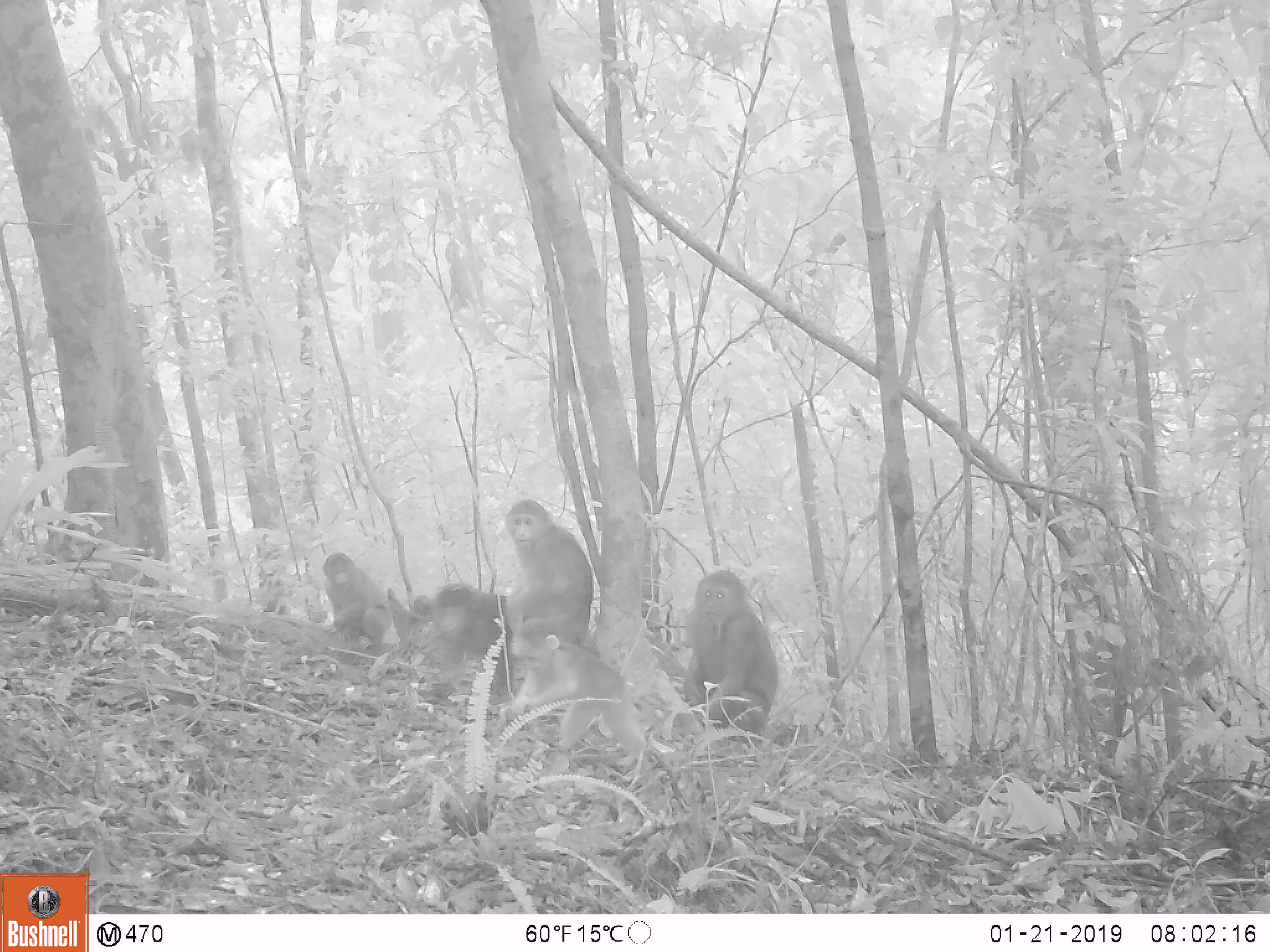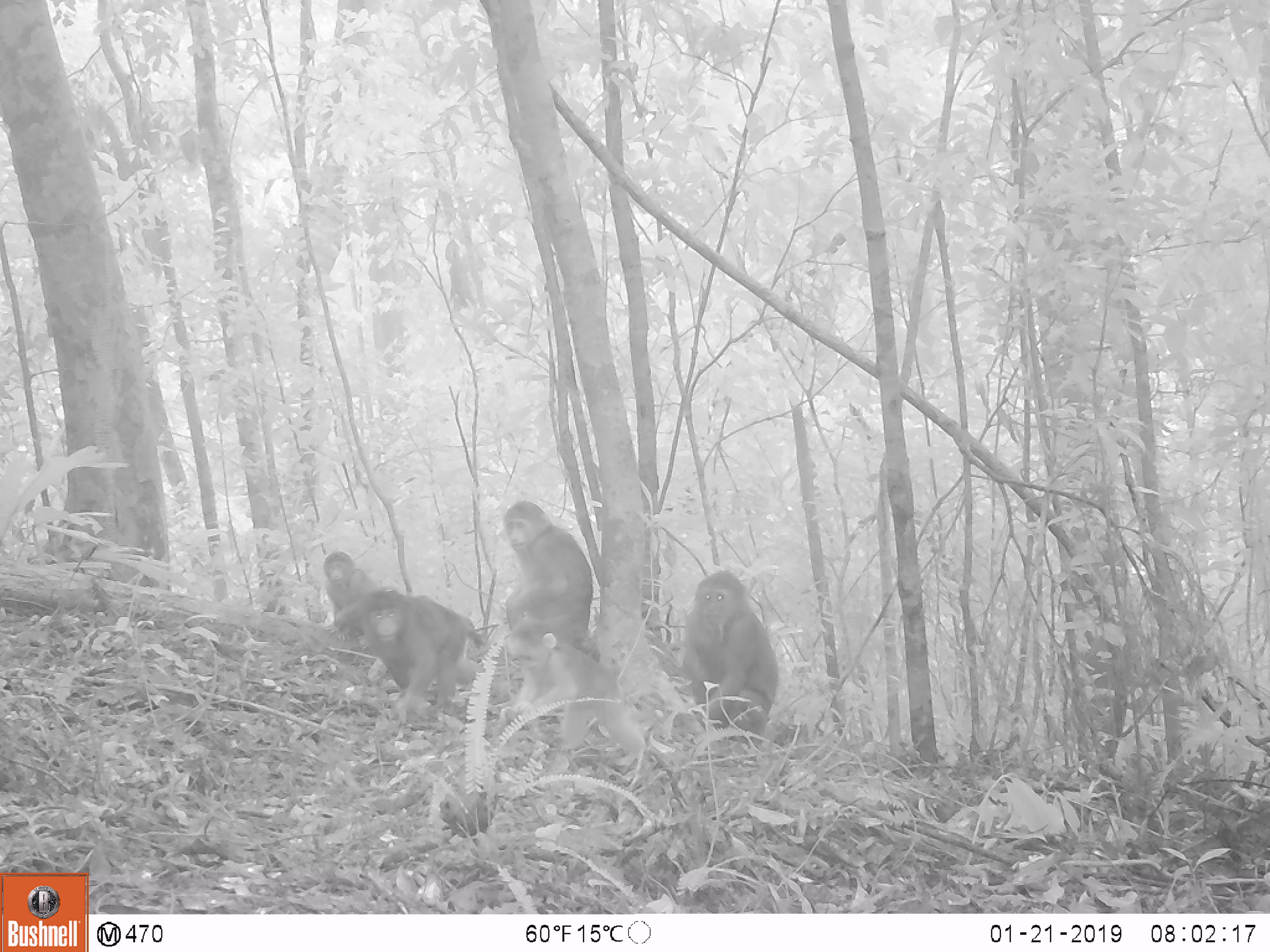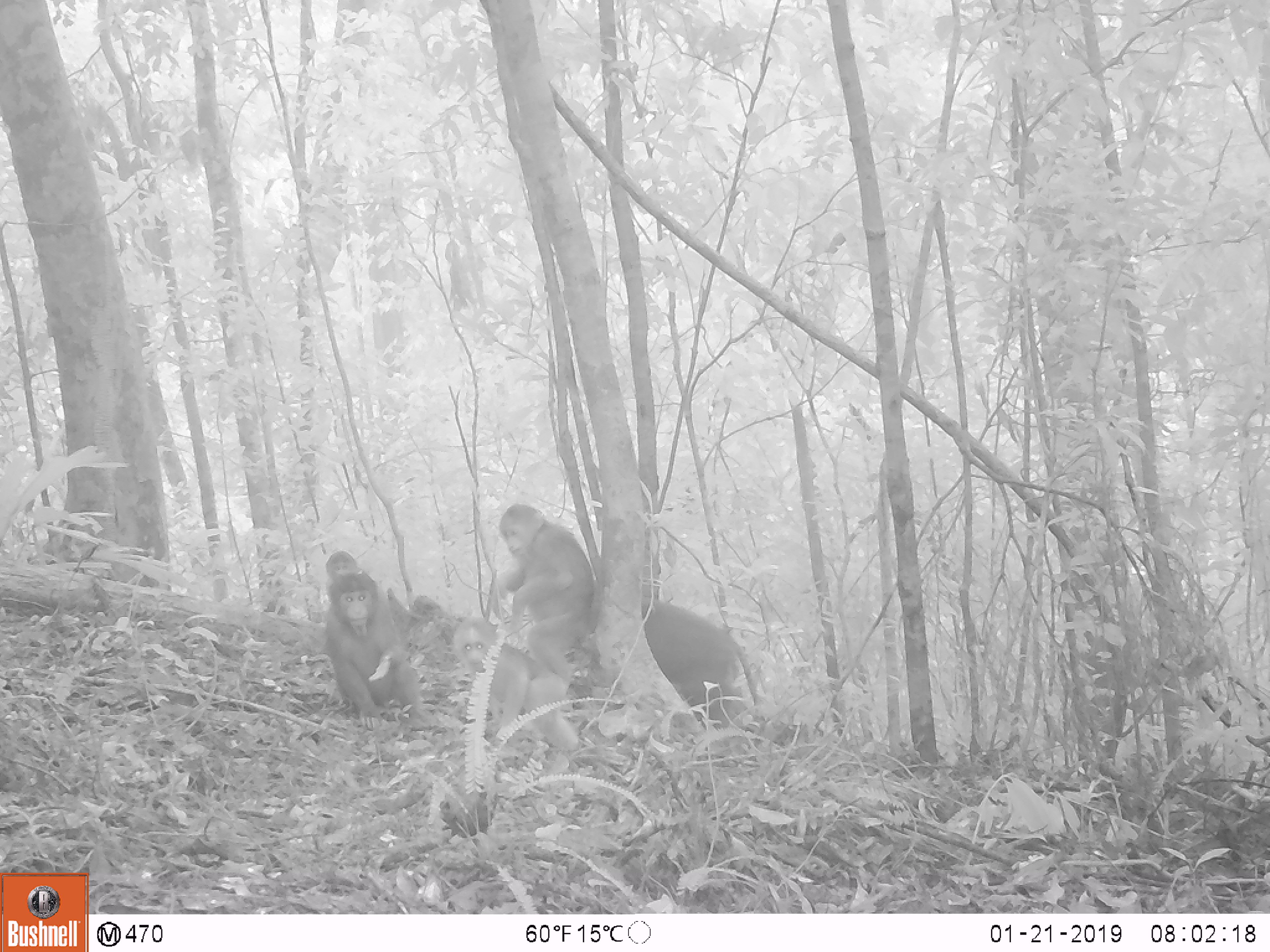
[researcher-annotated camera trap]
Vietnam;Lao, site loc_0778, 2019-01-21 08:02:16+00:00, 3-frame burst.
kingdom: Animalia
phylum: Chordata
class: Mammalia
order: Primates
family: Cercopithecidae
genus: Macaca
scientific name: Macaca arctoides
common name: stump-tailed macaque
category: stump tailed macaque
Stump tailed macaque (stump-tailed macaque) (Macaca arctoides). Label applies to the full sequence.